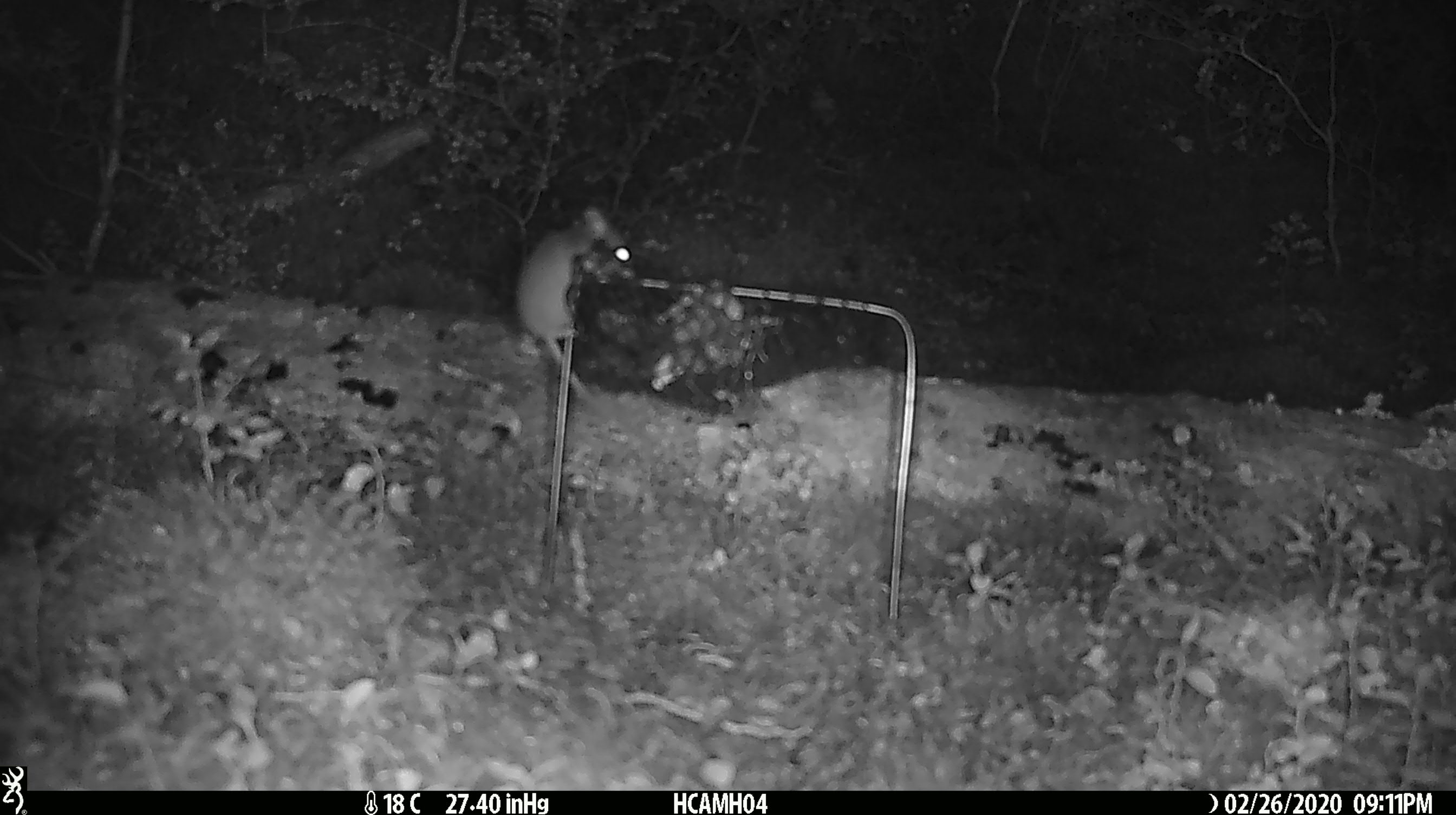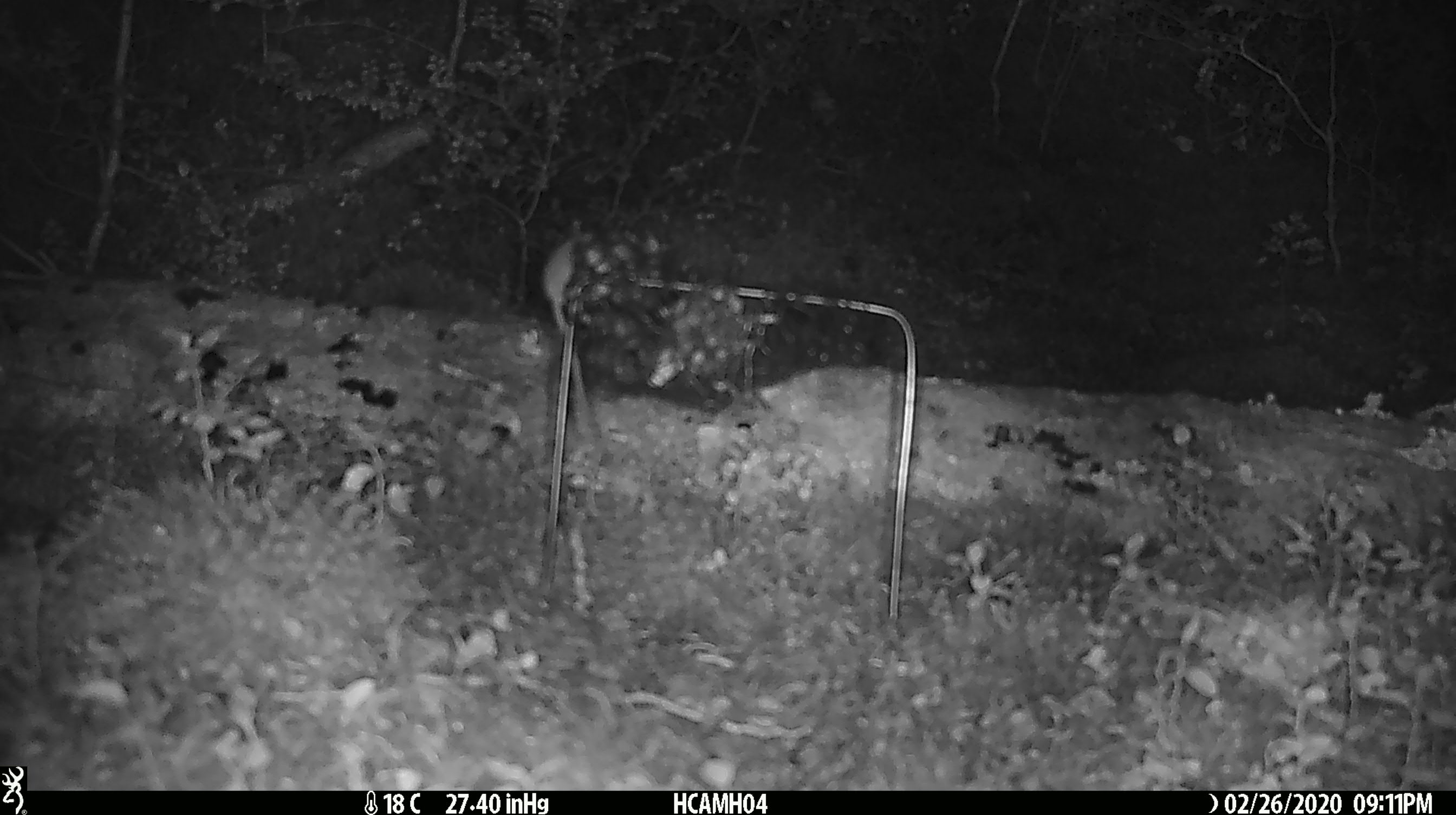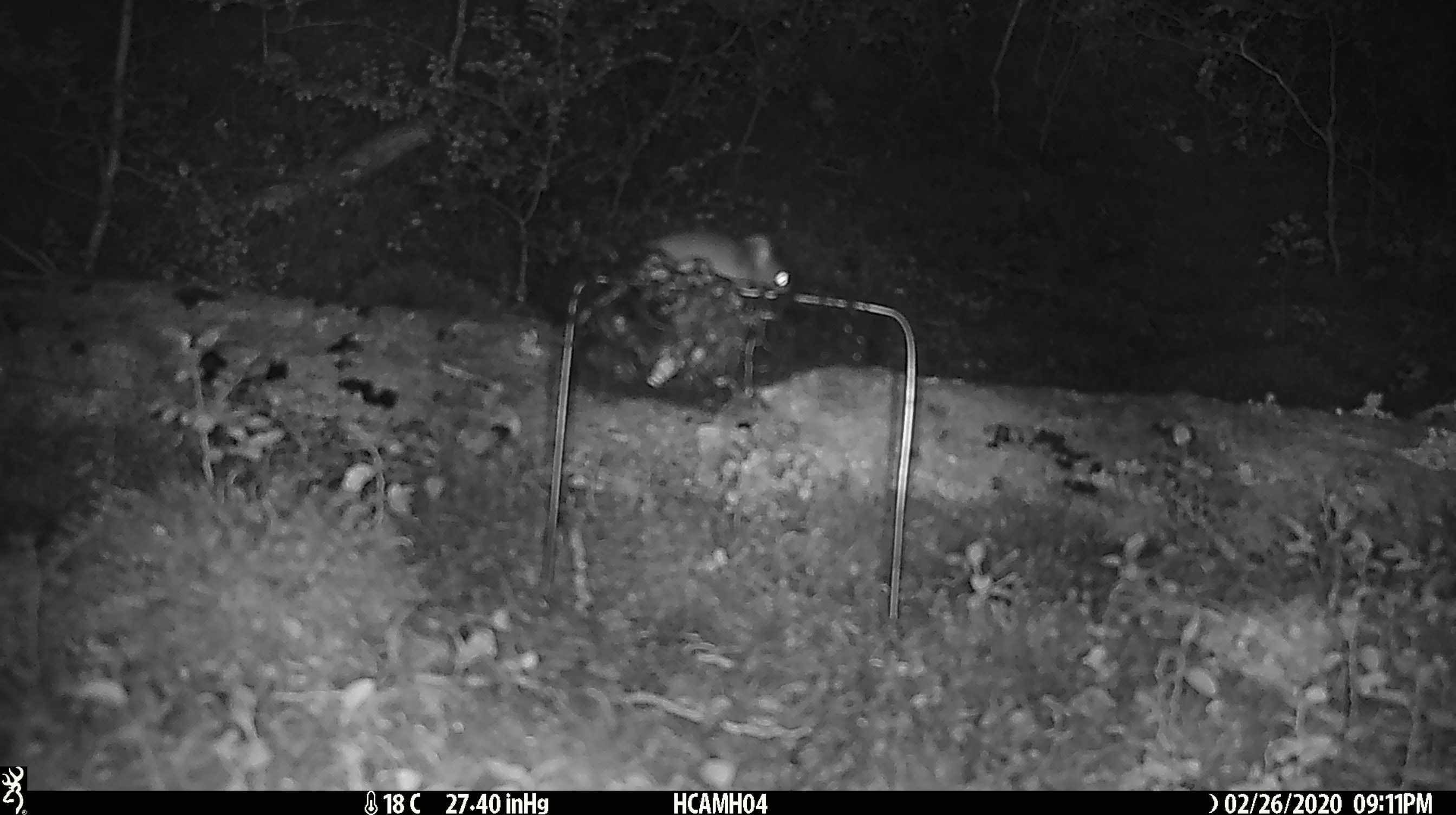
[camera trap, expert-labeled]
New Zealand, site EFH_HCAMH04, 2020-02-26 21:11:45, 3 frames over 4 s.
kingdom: Animalia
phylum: Chordata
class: Mammalia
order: Rodentia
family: Muridae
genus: Mus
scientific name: Mus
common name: mouse